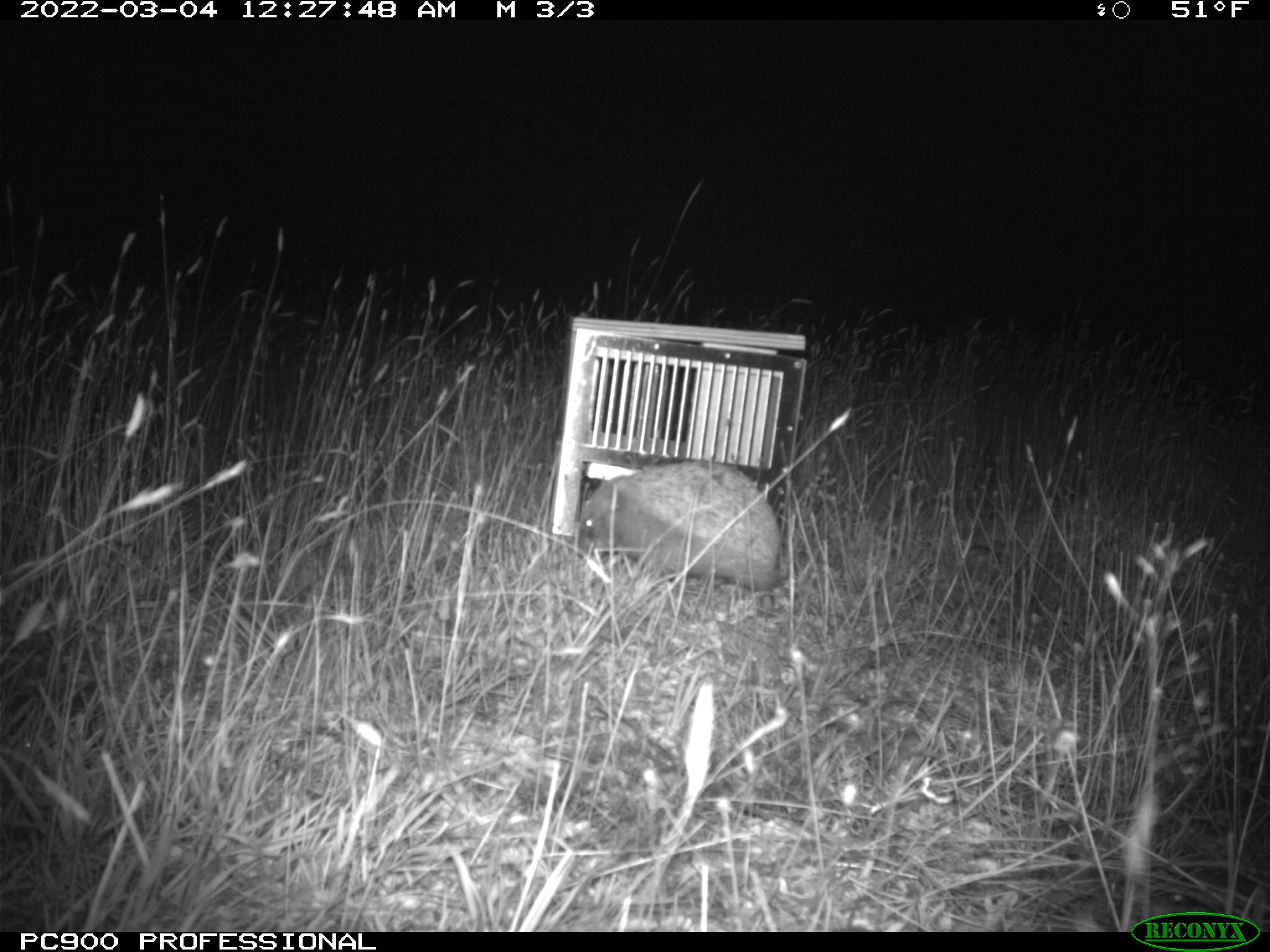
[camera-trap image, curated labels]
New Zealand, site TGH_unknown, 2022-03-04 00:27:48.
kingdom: Animalia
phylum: Chordata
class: Mammalia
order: Eulipotyphla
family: Erinaceidae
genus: Erinaceus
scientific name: Erinaceus europaeus europaeus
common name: european hedgehog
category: hedgehog